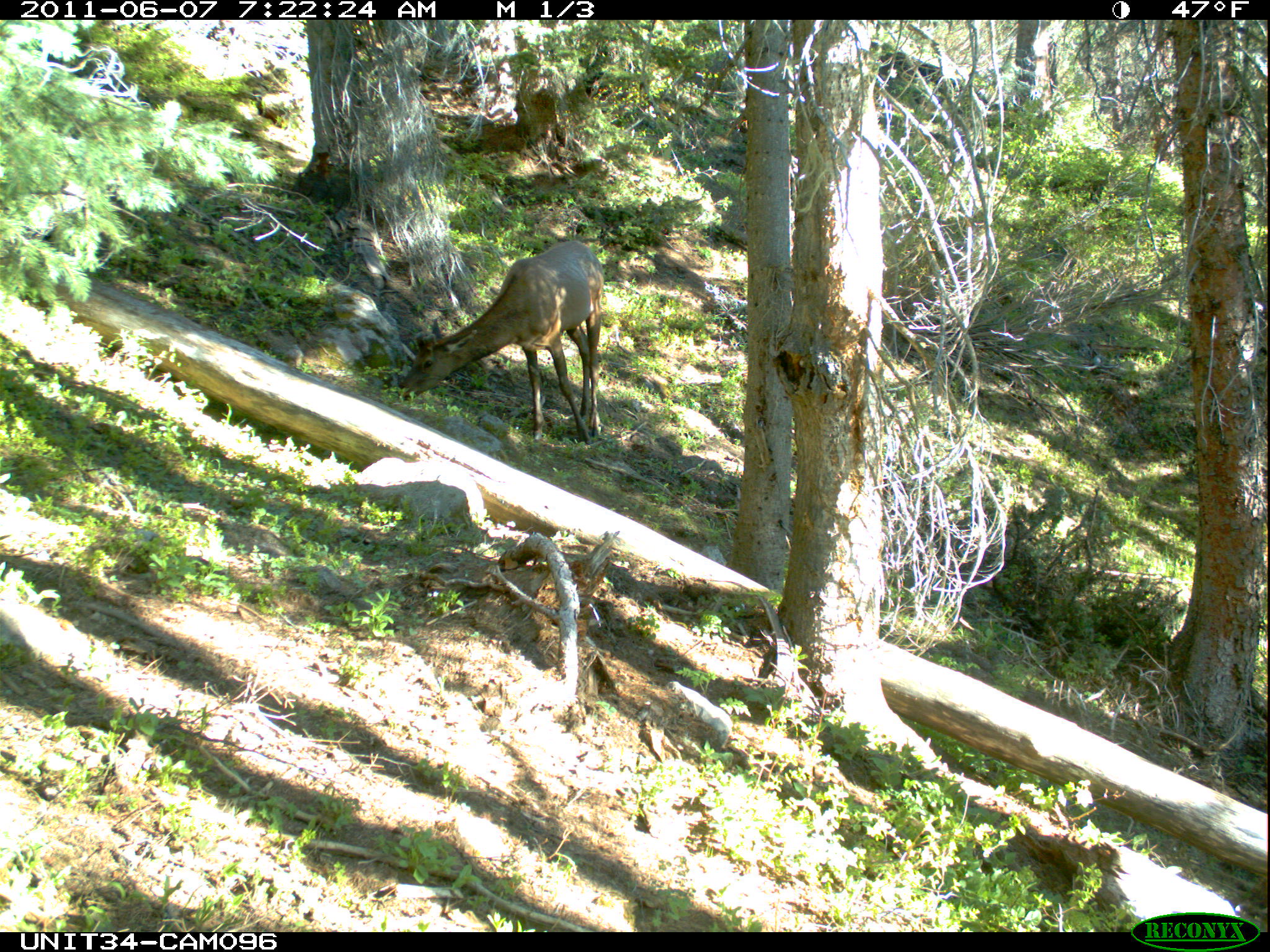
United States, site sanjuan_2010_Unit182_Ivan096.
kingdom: Animalia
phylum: Chordata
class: Mammalia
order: Artiodactyla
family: Cervidae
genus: Cervus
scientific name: Cervus elaphus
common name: red deer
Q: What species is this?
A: Cervus elaphus (red deer).